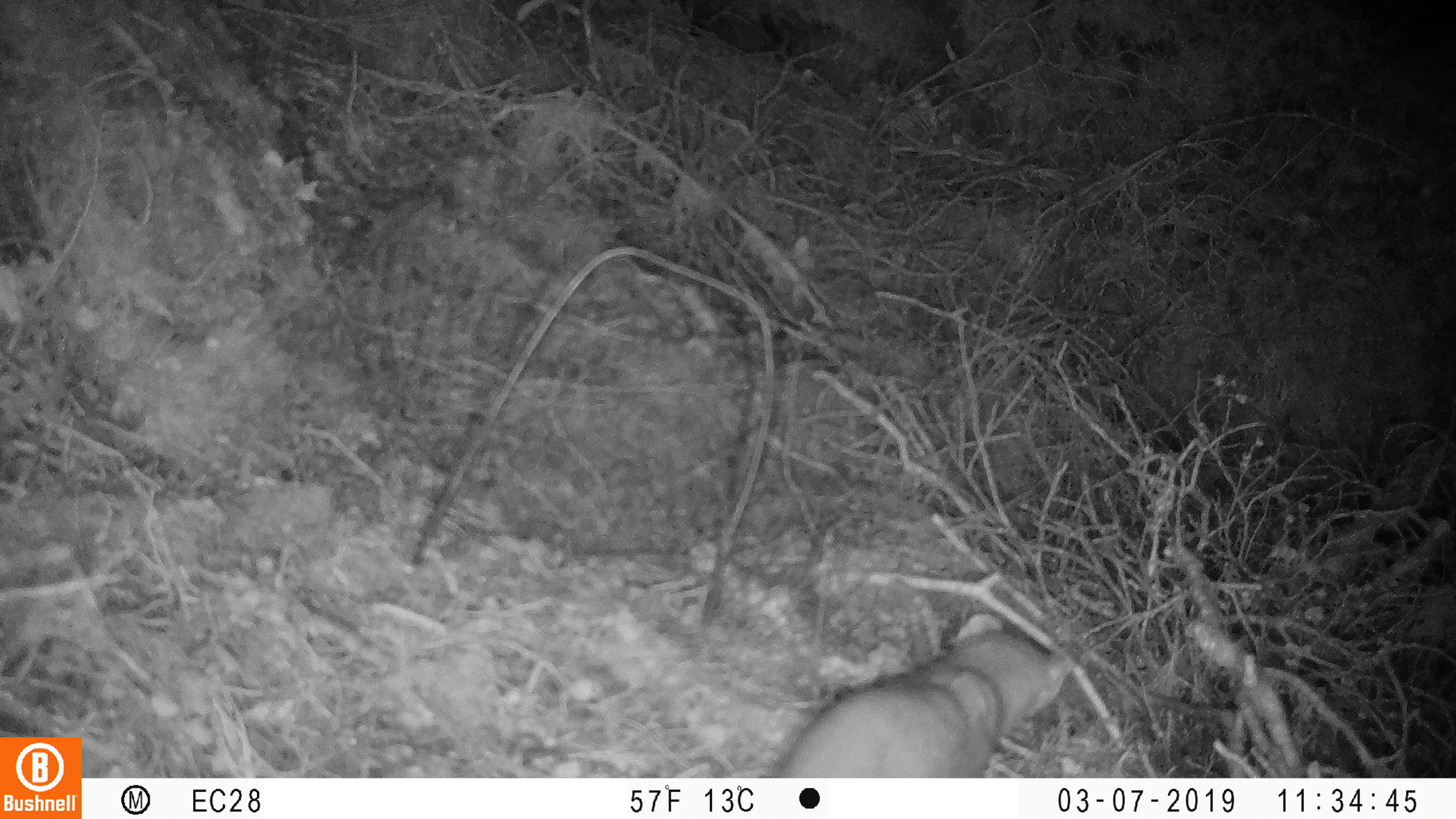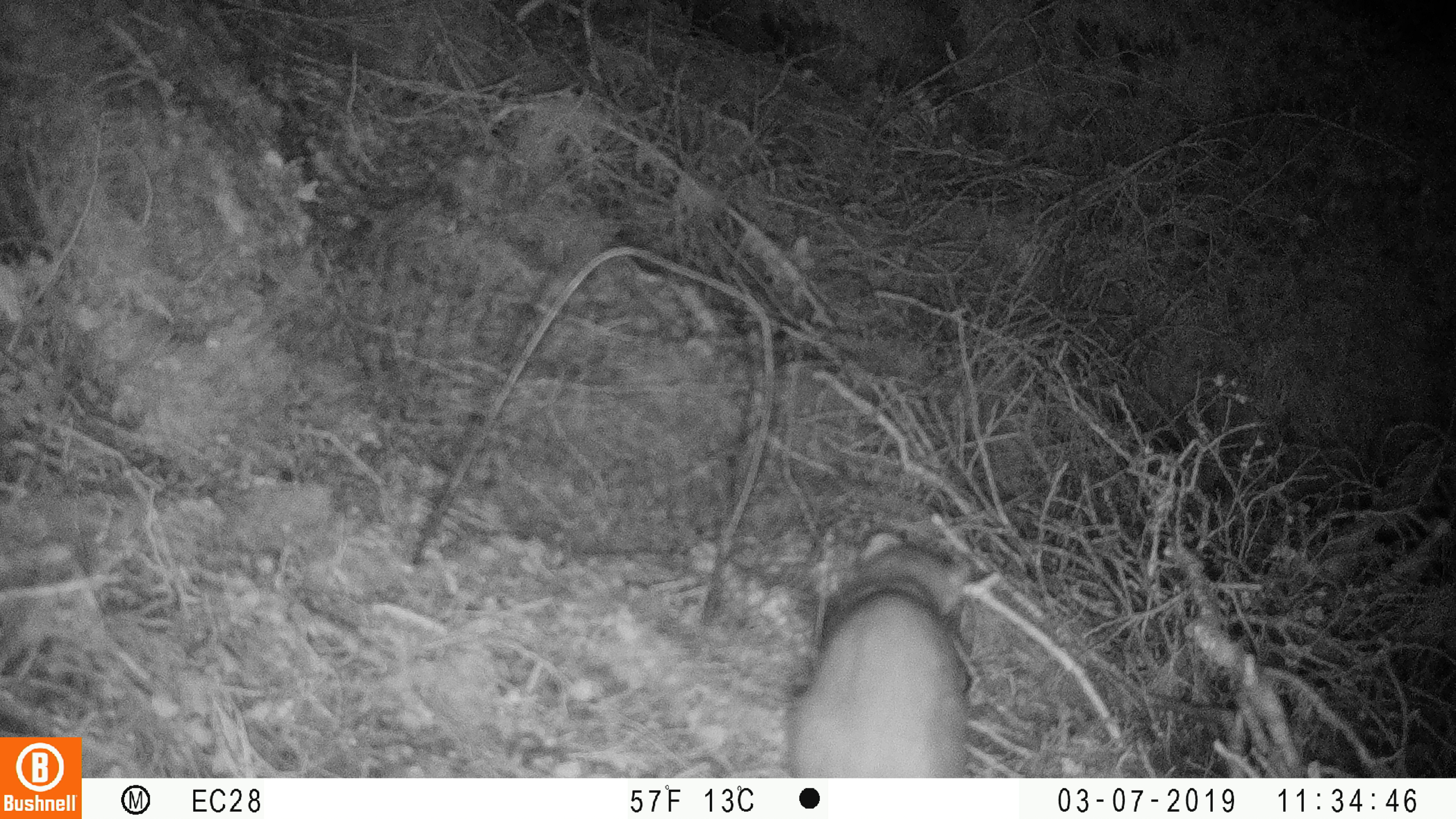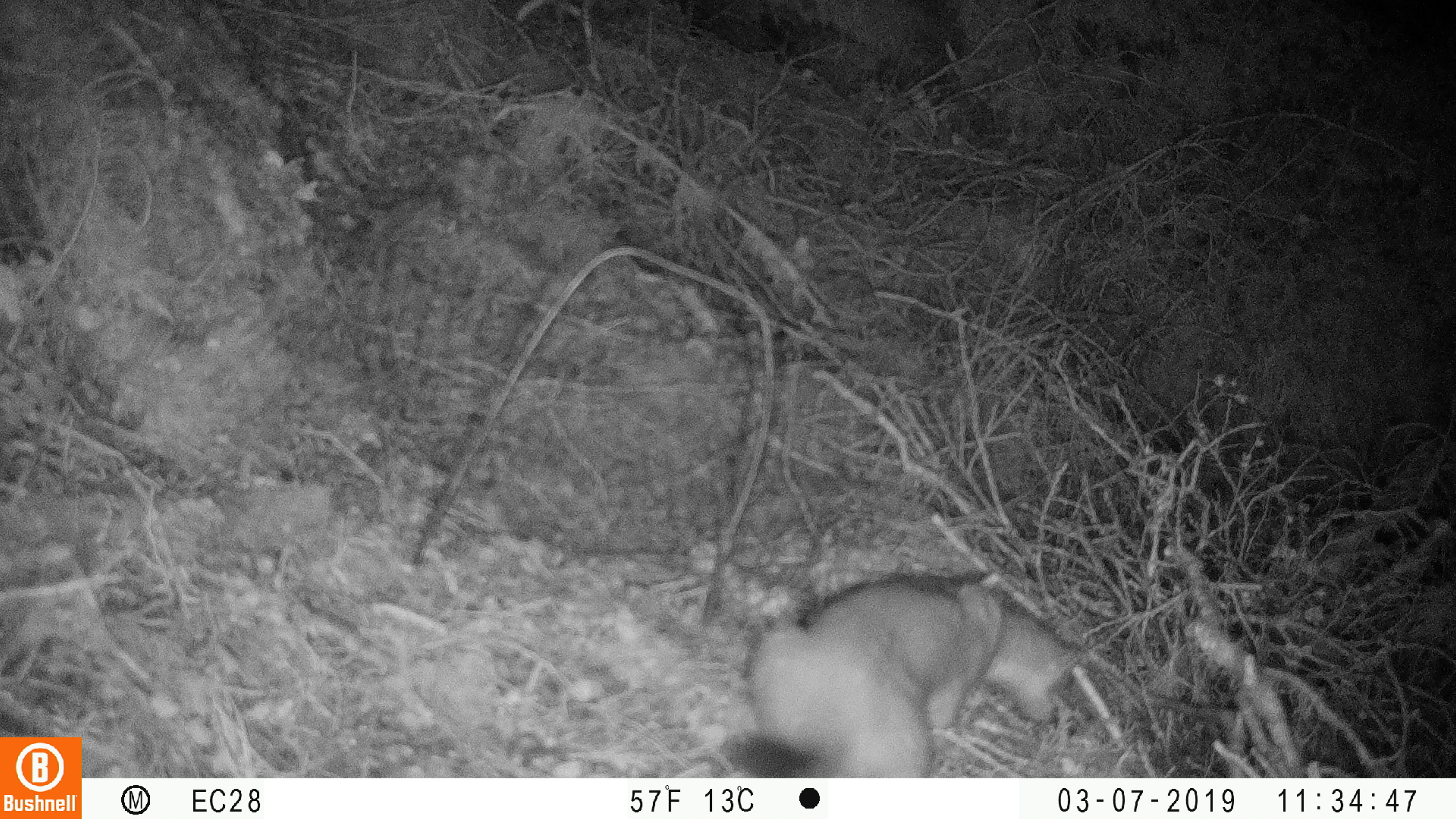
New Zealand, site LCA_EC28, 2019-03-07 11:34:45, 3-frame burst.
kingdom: Animalia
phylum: Chordata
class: Mammalia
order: Carnivora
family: Mustelidae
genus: Mustela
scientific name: Mustela erminea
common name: stoat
Stoat (Mustela erminea).